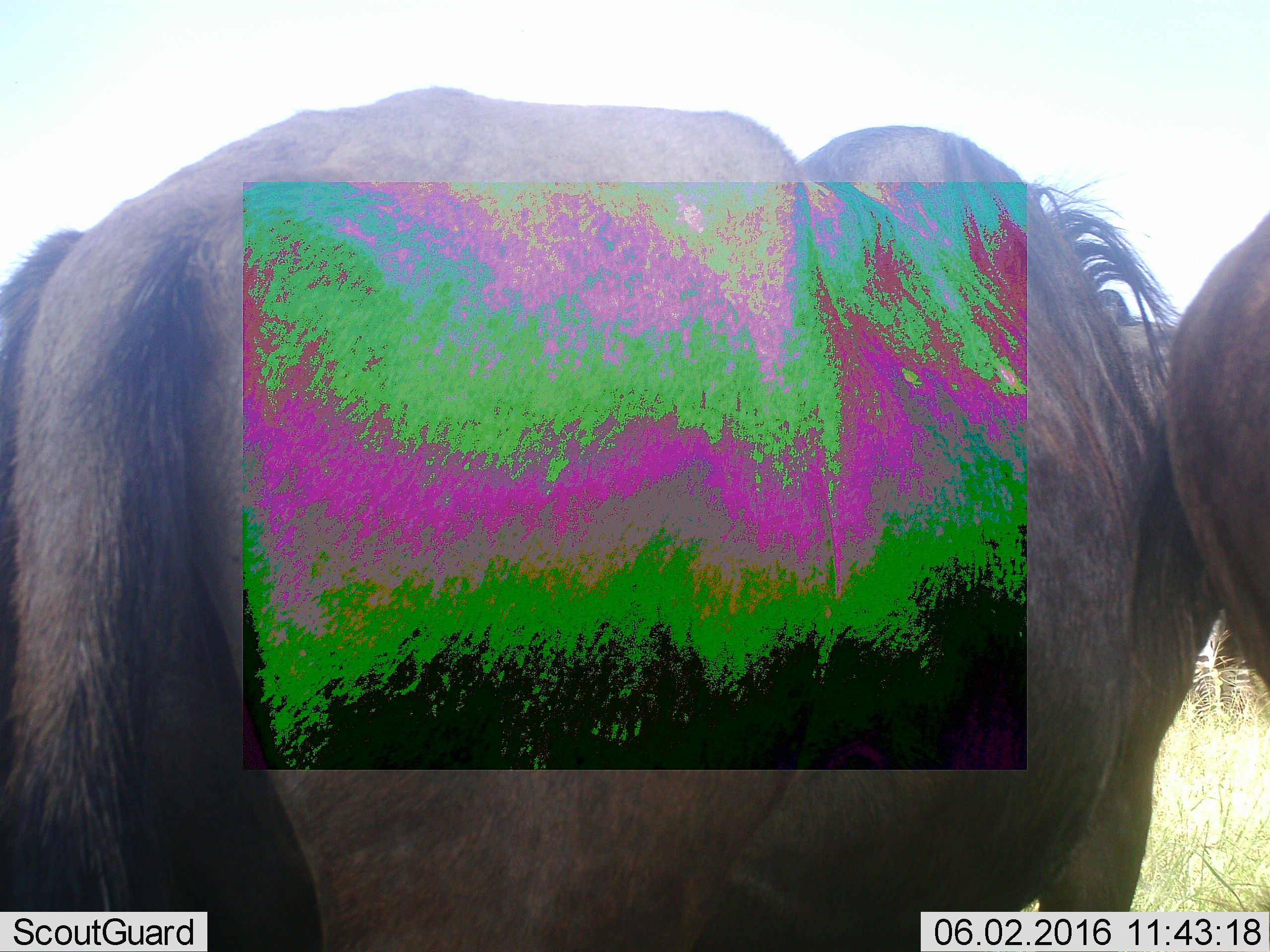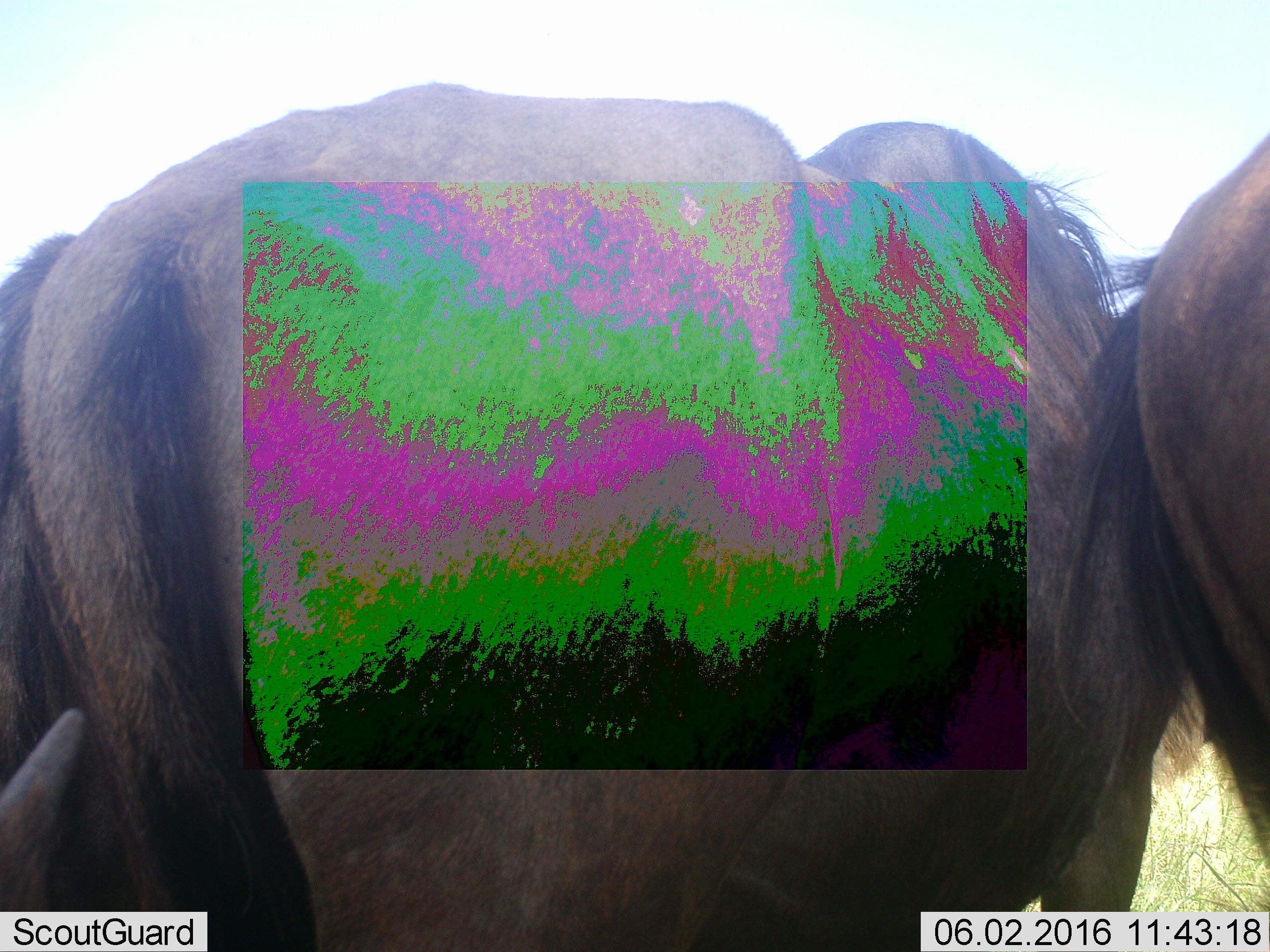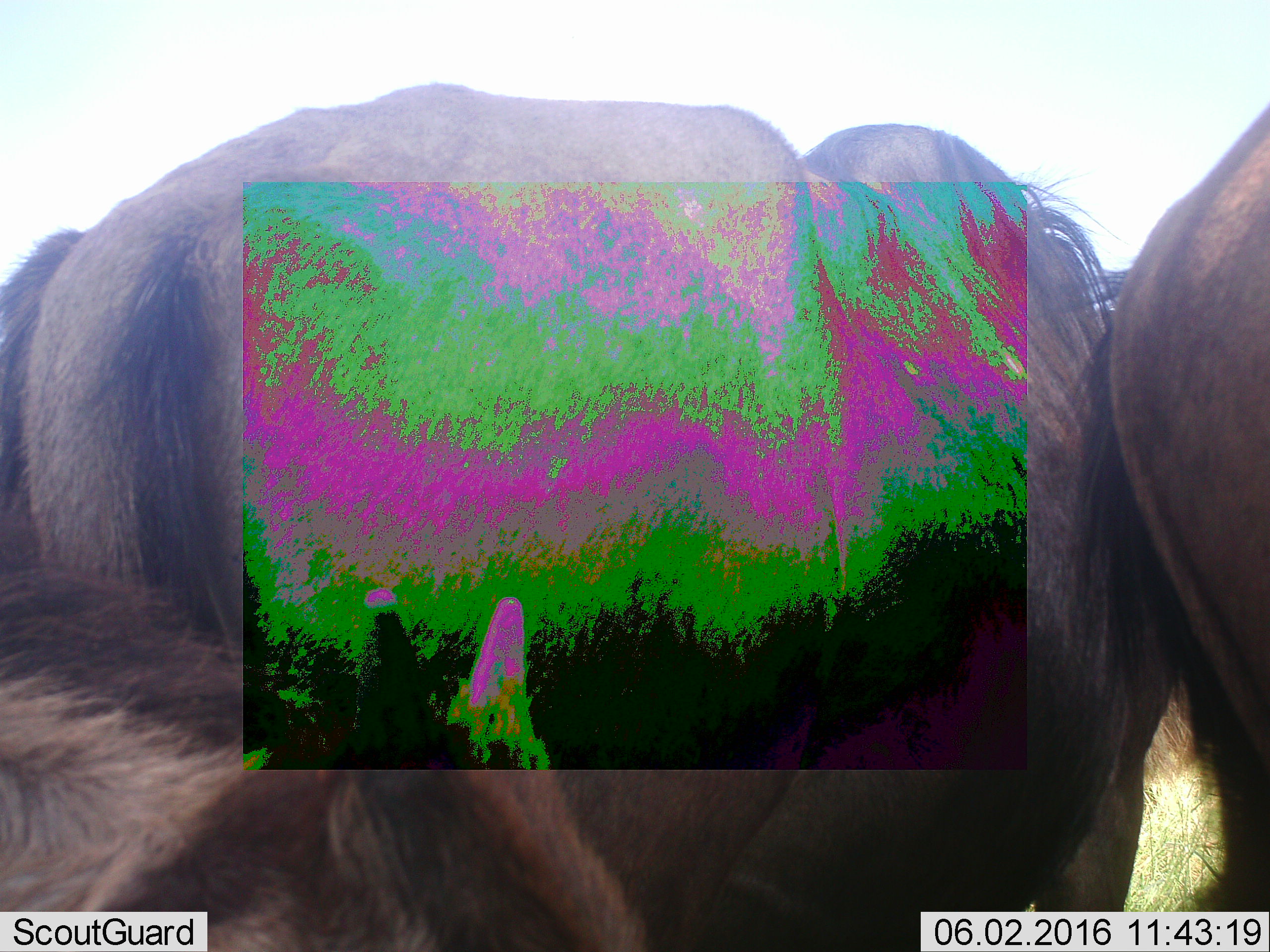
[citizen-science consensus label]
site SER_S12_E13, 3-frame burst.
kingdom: Animalia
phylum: Chordata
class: Mammalia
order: Artiodactyla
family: Bovidae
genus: Connochaetes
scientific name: Connochaetes taurinus taurinus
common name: blue wildebeest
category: wildebeestblue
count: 3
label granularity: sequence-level